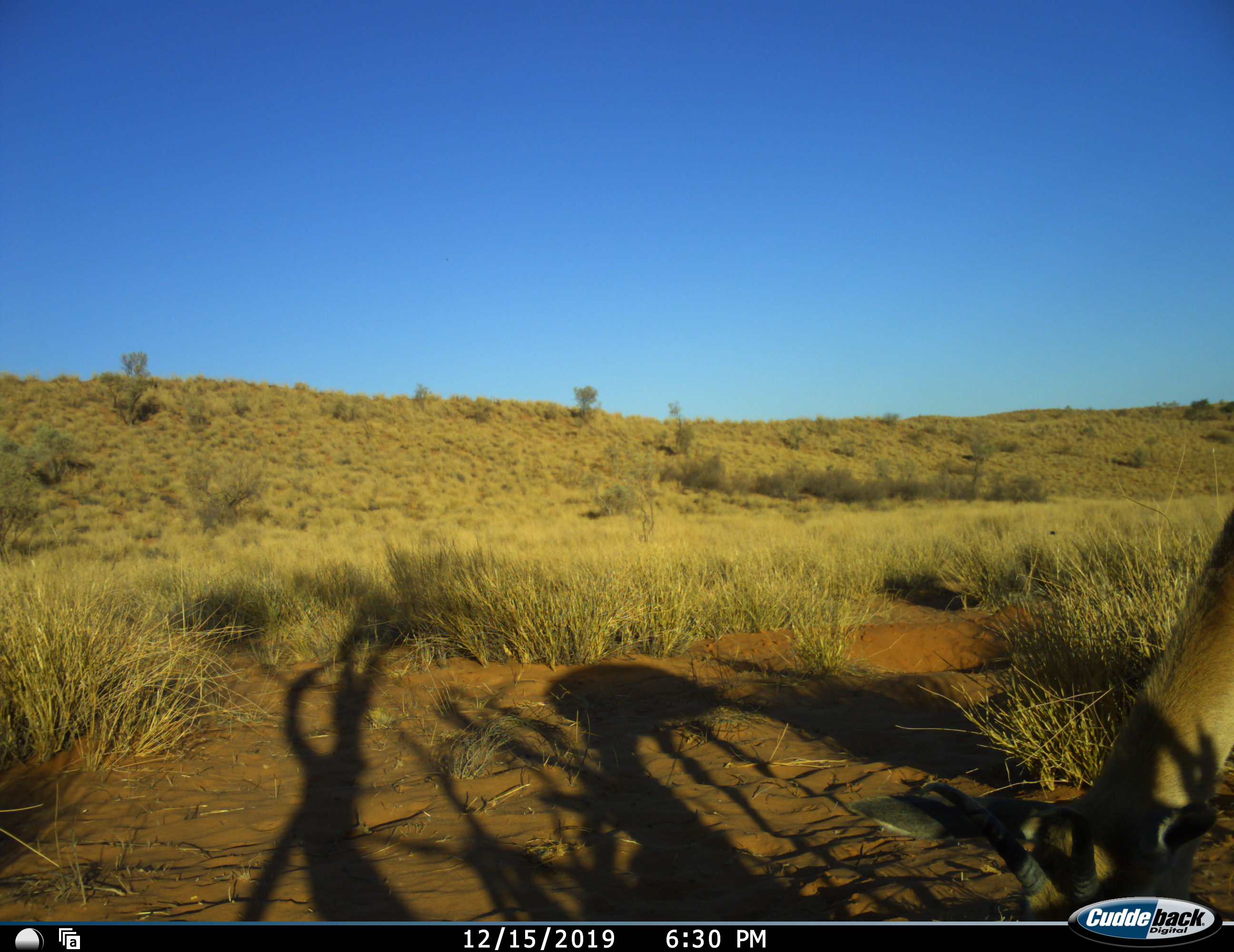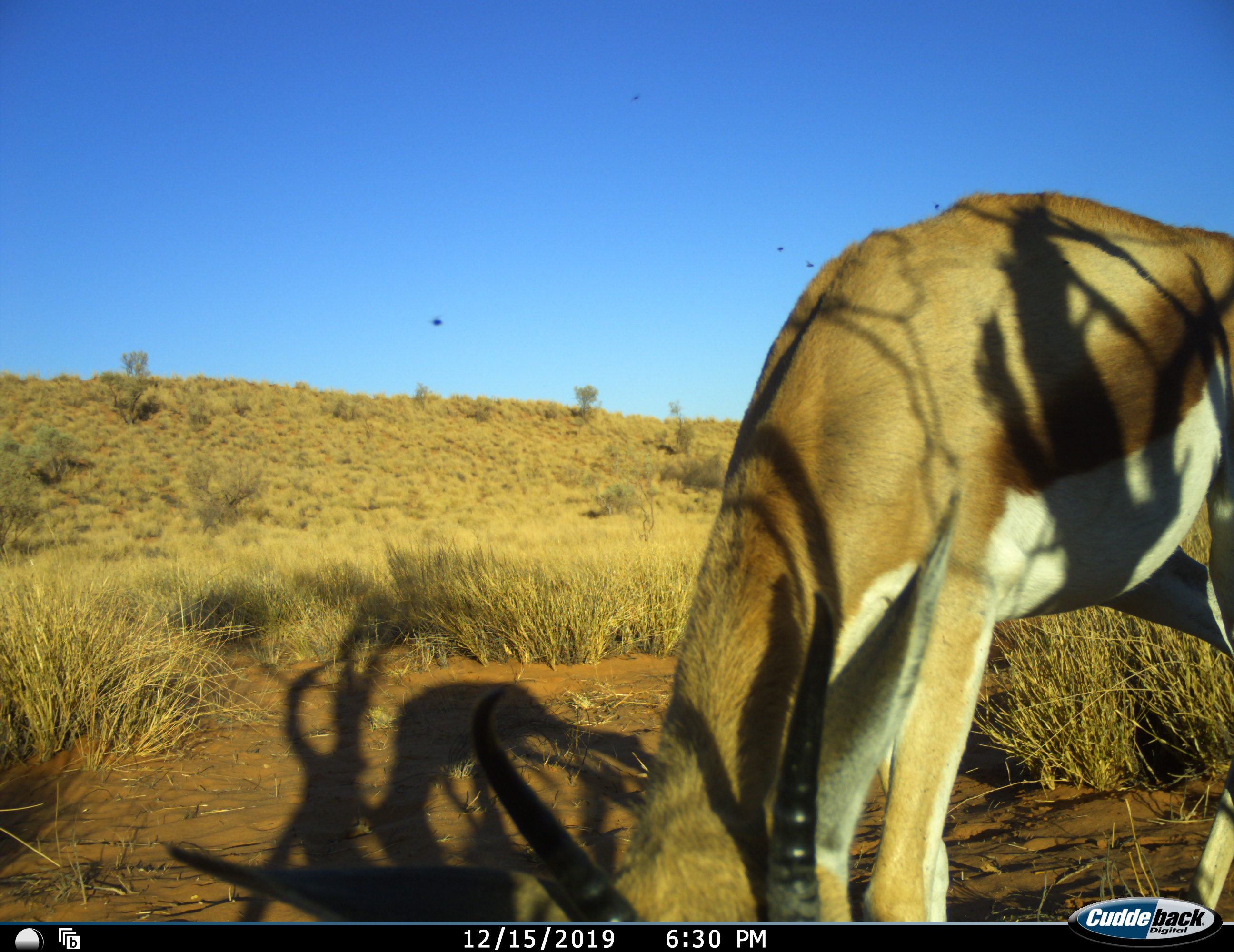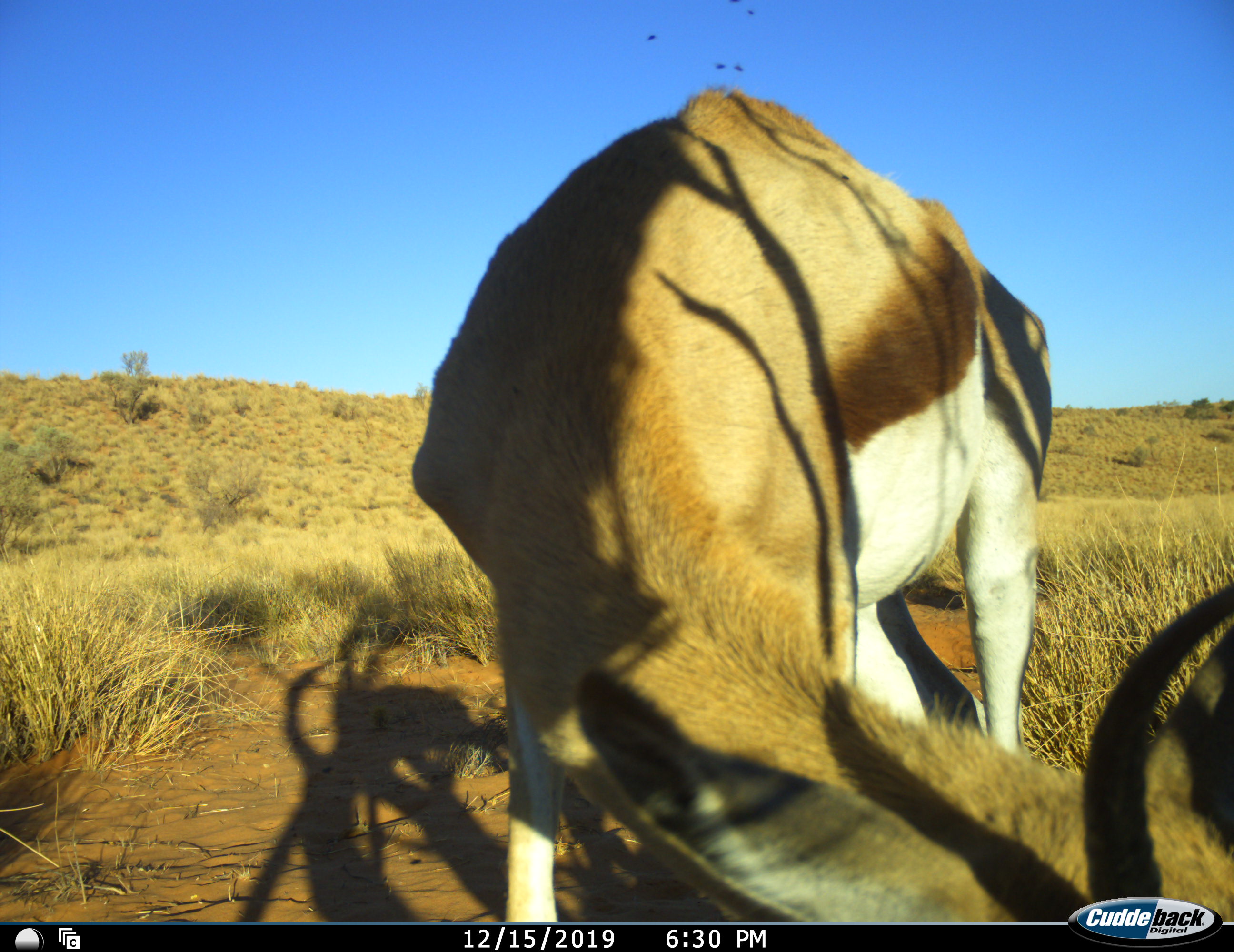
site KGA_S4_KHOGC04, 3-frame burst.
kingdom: Animalia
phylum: Chordata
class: Mammalia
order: Artiodactyla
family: Bovidae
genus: Antidorcas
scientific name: Antidorcas marsupialis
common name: springbok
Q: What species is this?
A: Springbok (Antidorcas marsupialis).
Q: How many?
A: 1.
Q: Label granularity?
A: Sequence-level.